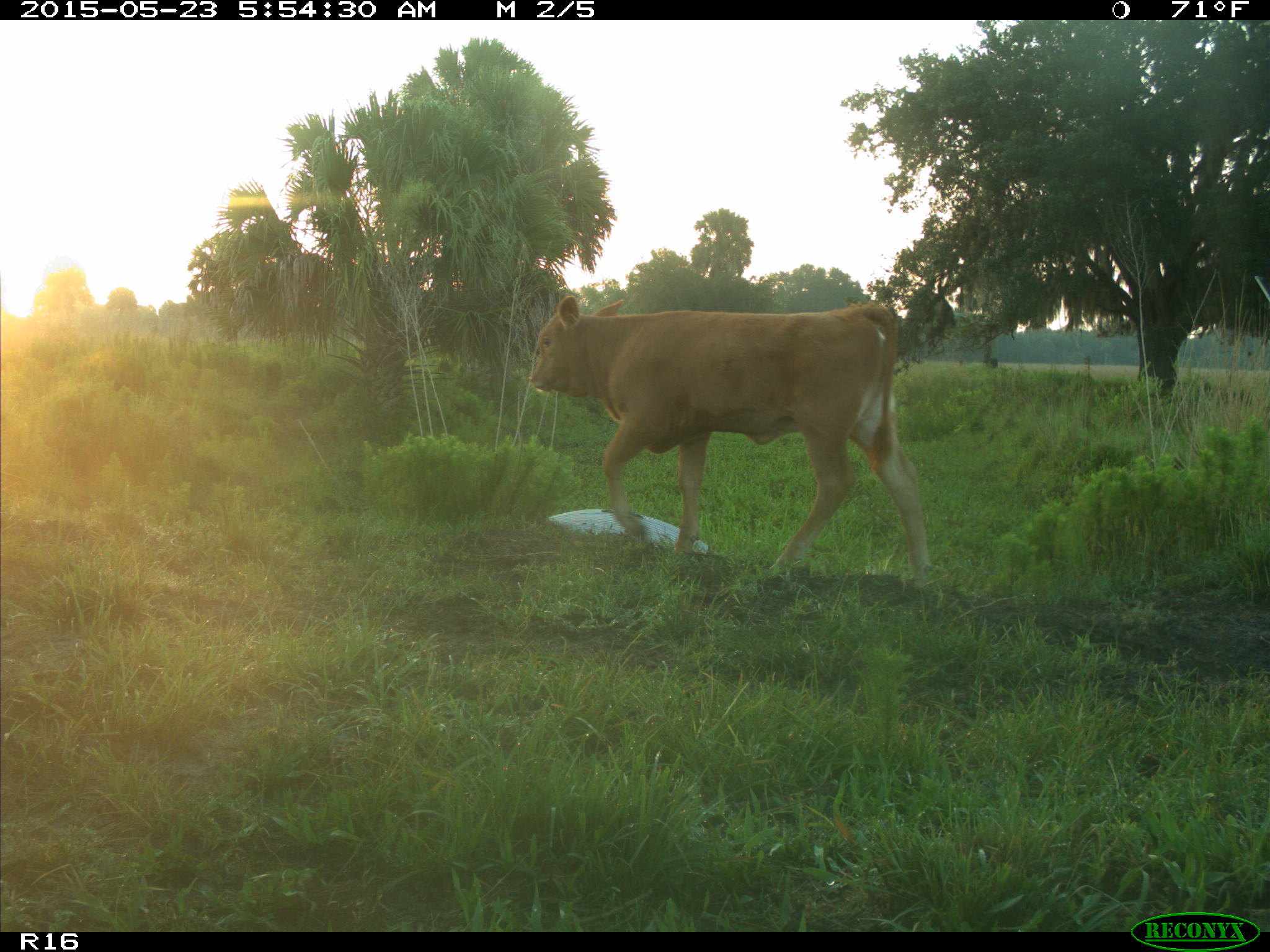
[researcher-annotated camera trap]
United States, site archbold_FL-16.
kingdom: Animalia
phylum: Chordata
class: Mammalia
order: Artiodactyla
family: Bovidae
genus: Bos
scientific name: Bos taurus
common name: domestic cow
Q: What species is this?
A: Bos taurus (domestic cow).